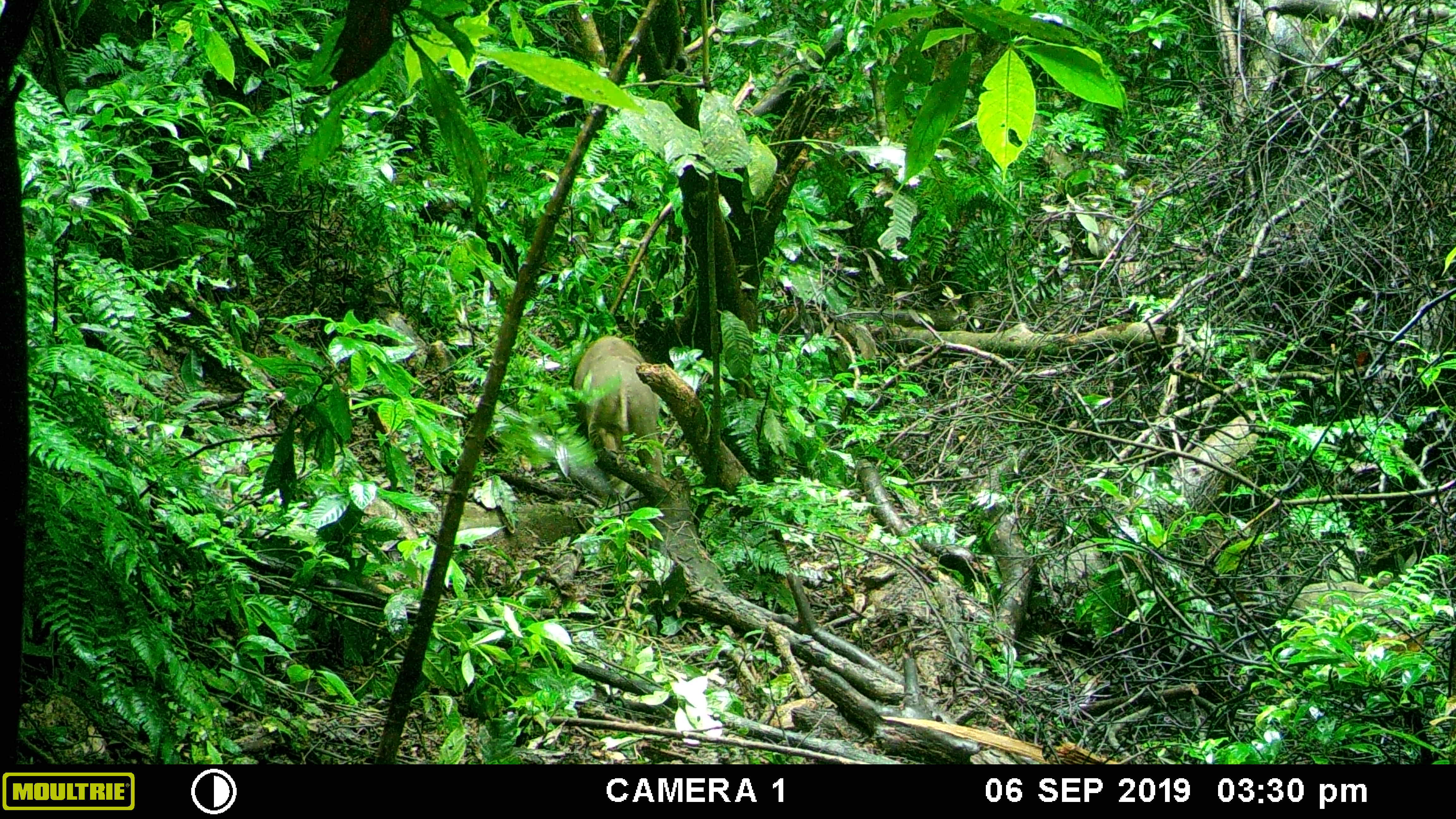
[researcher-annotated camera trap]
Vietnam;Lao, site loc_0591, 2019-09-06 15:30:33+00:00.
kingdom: Animalia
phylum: Chordata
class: Mammalia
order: Artiodactyla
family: Suidae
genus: Sus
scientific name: Sus scrofa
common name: eurasian wild pig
Eurasian wild pig (Sus scrofa). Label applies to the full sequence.